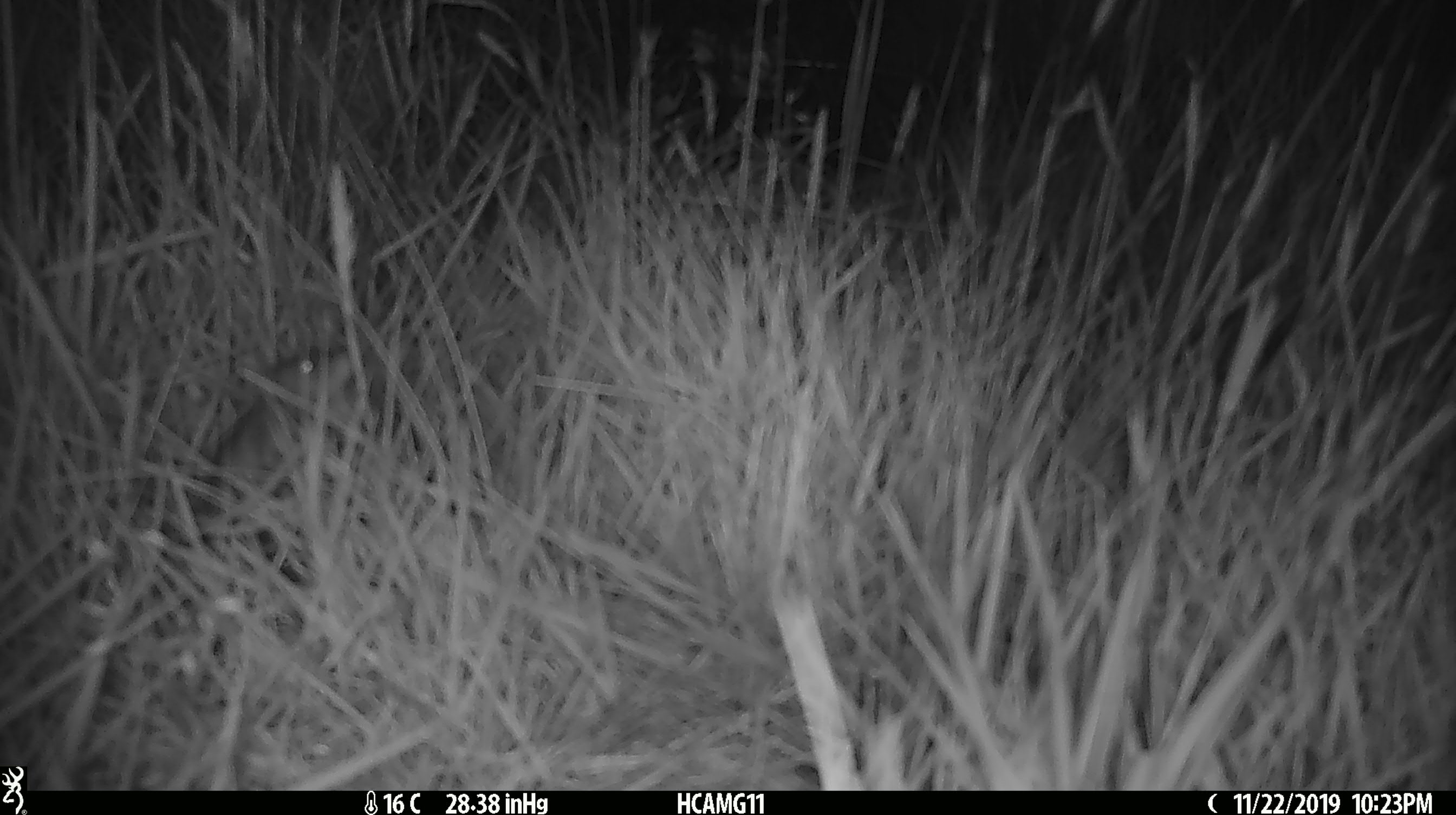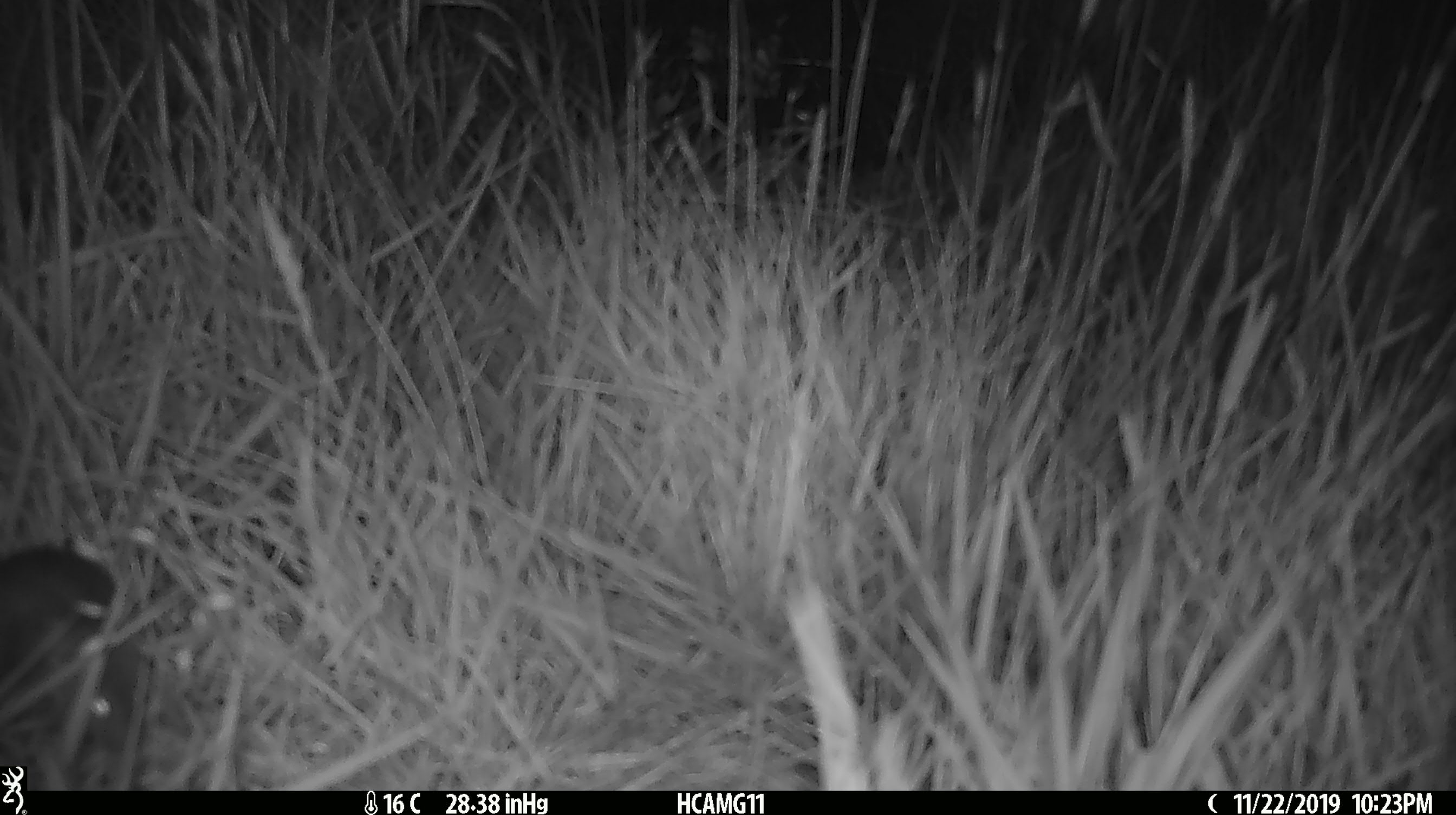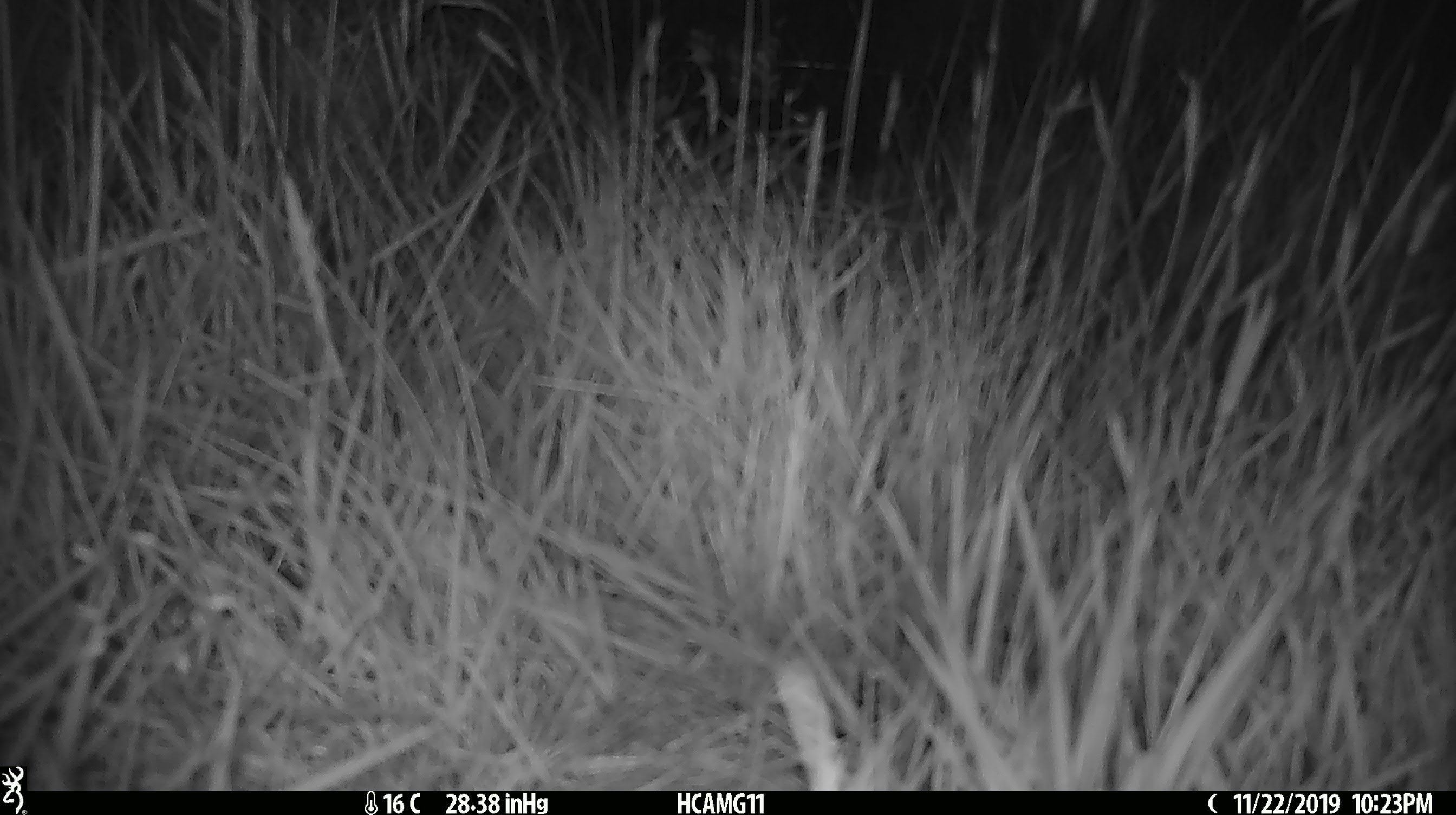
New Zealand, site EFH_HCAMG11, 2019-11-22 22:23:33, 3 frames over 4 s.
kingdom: Animalia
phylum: Chordata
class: Mammalia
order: Rodentia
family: Muridae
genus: Mus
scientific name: Mus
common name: mouse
Mouse (Mus).